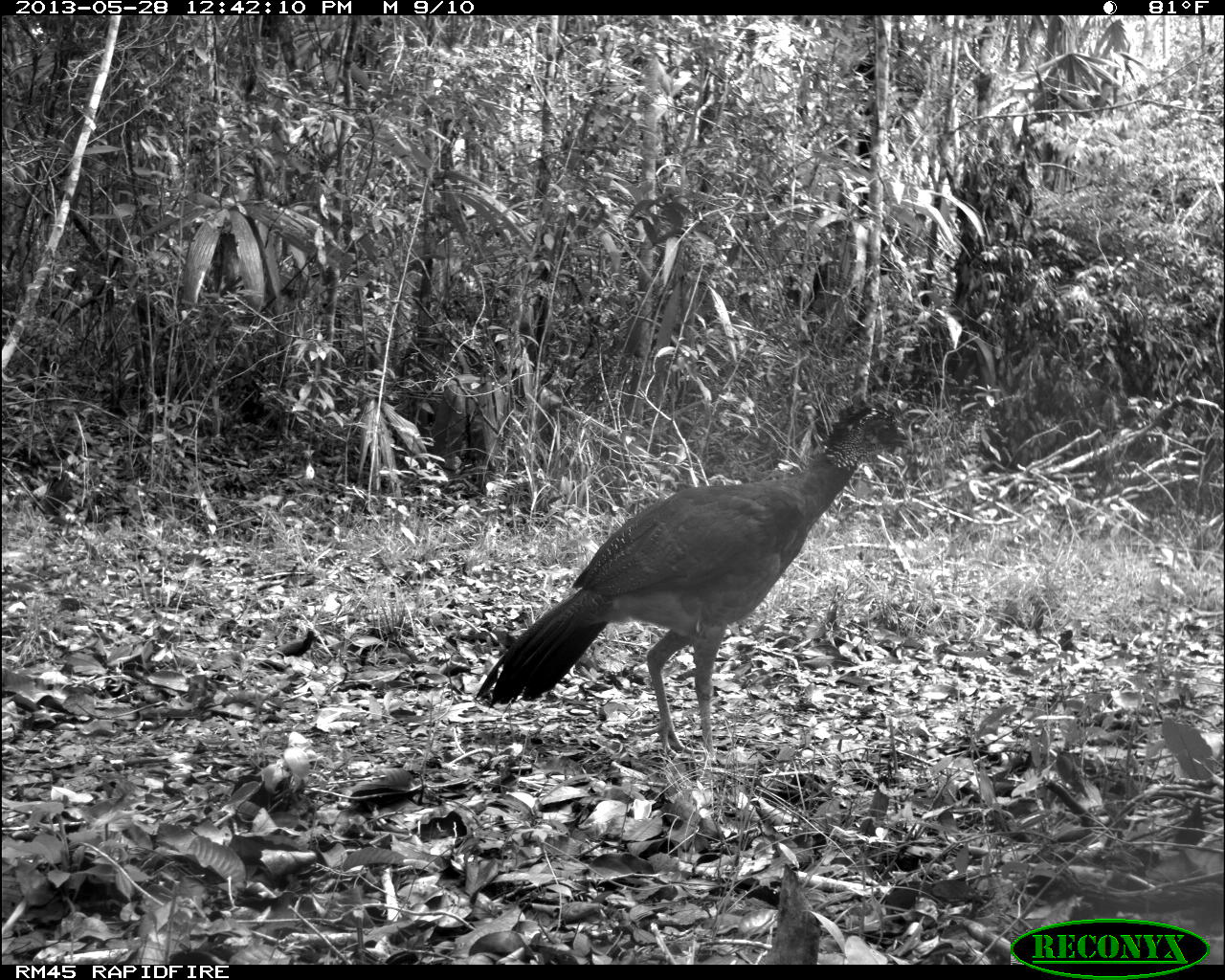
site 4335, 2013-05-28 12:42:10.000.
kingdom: Animalia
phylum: Chordata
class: Aves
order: Galliformes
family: Cracidae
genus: Crax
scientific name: Crax rubra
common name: great curassow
Crax rubra (great curassow), count 1, sex female.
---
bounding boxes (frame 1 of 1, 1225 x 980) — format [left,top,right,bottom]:
crax rubra: [471,393,911,767]